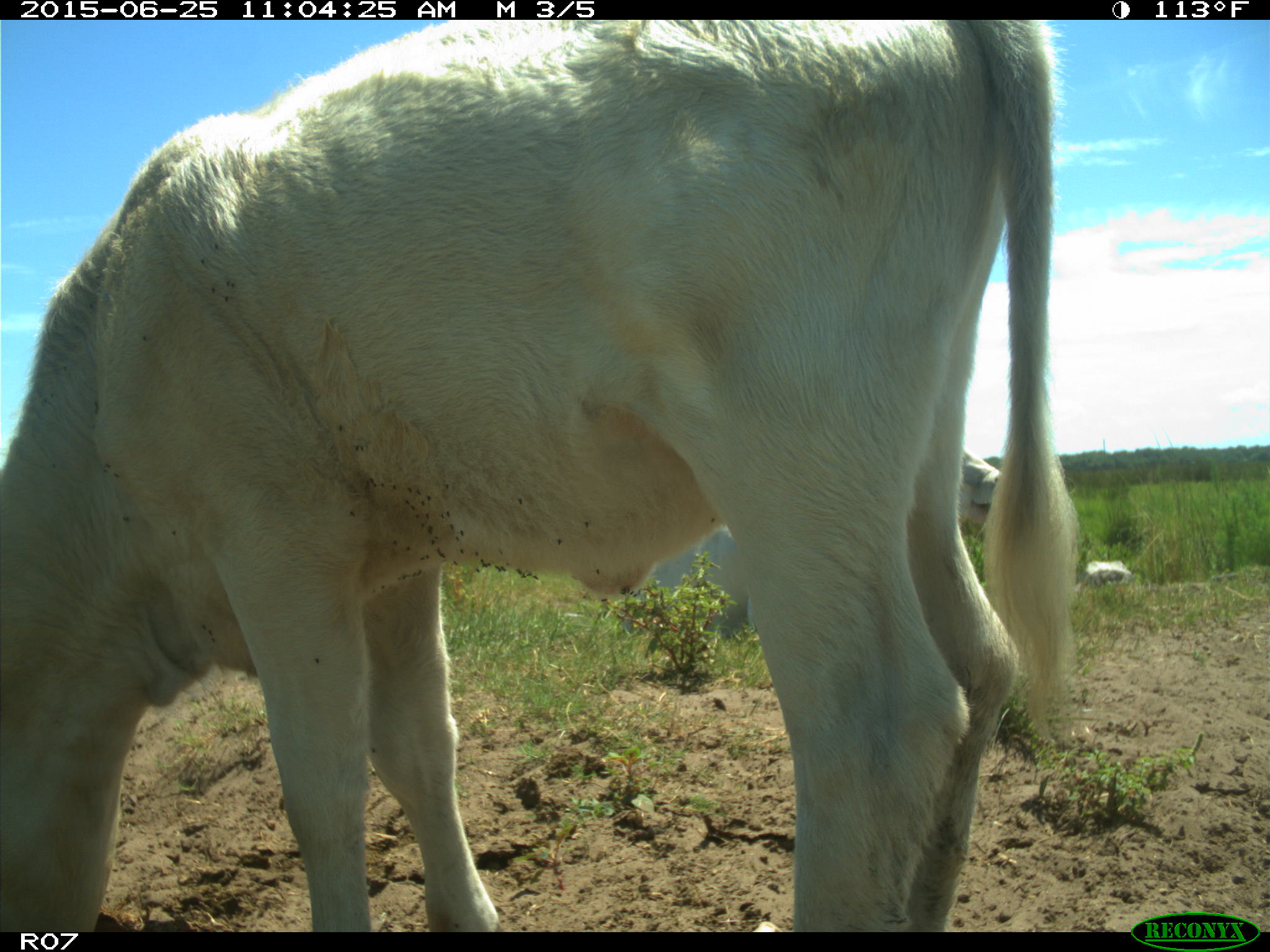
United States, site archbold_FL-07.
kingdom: Animalia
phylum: Chordata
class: Mammalia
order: Artiodactyla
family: Bovidae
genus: Bos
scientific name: Bos taurus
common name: domestic cow